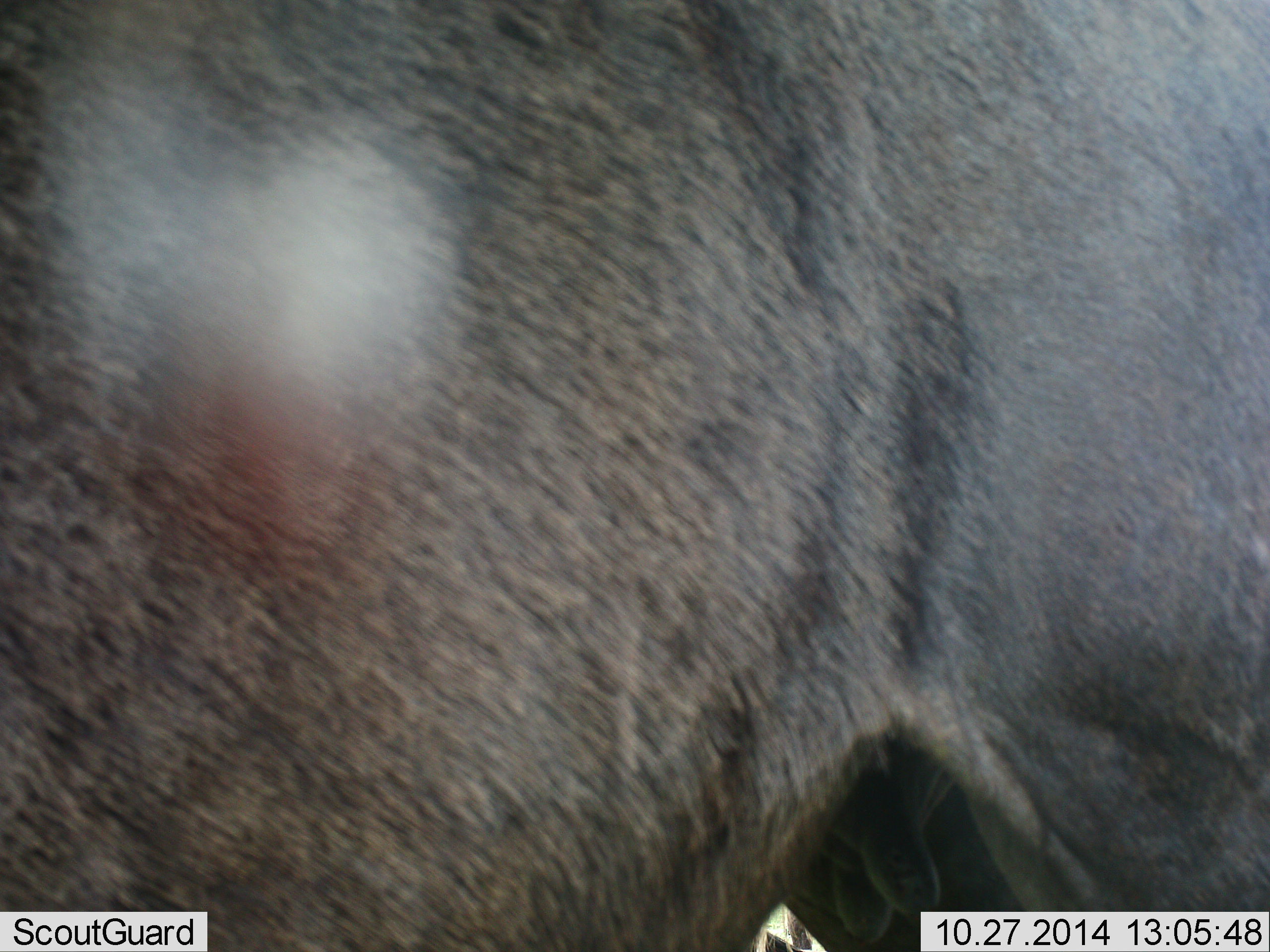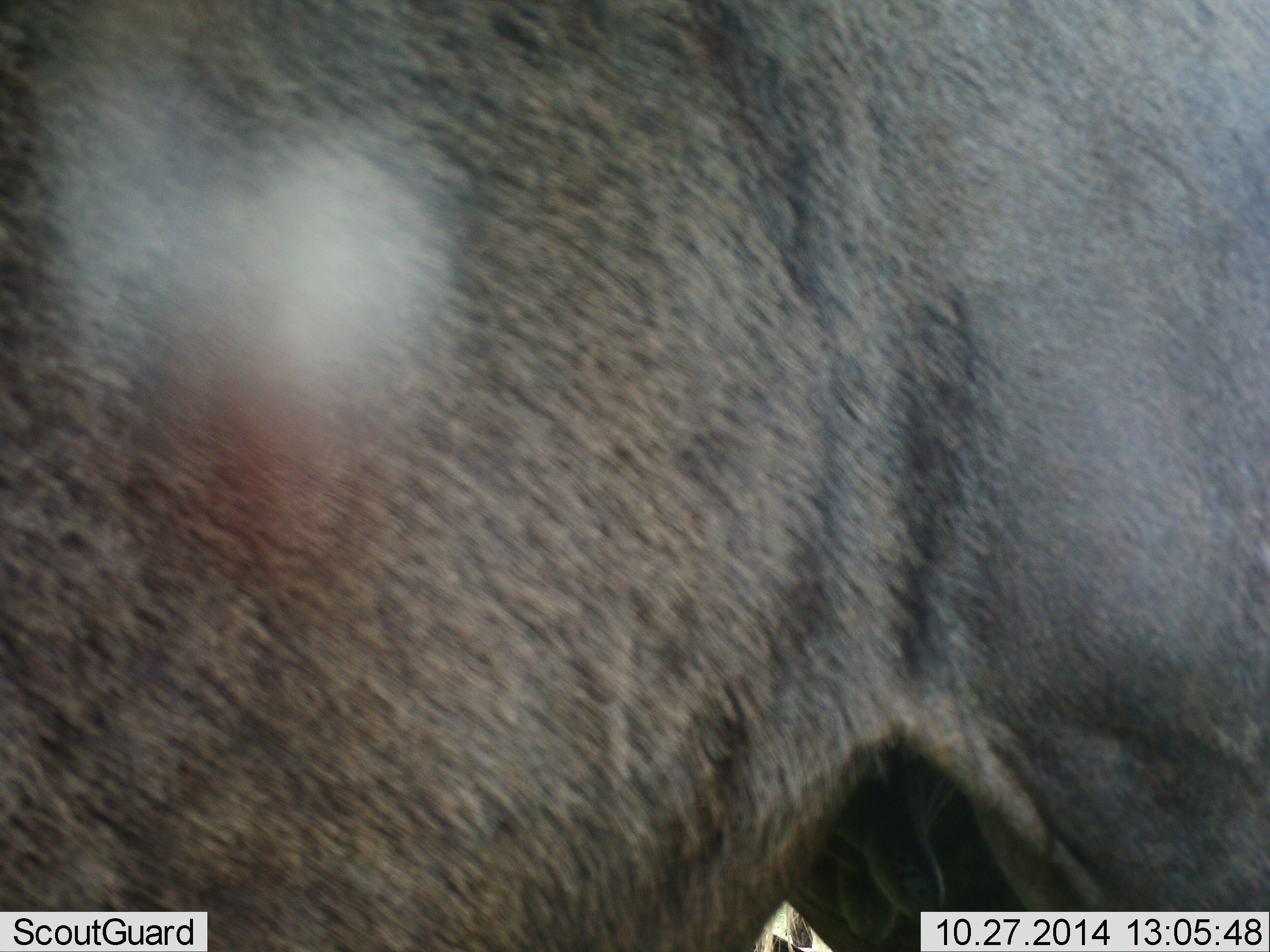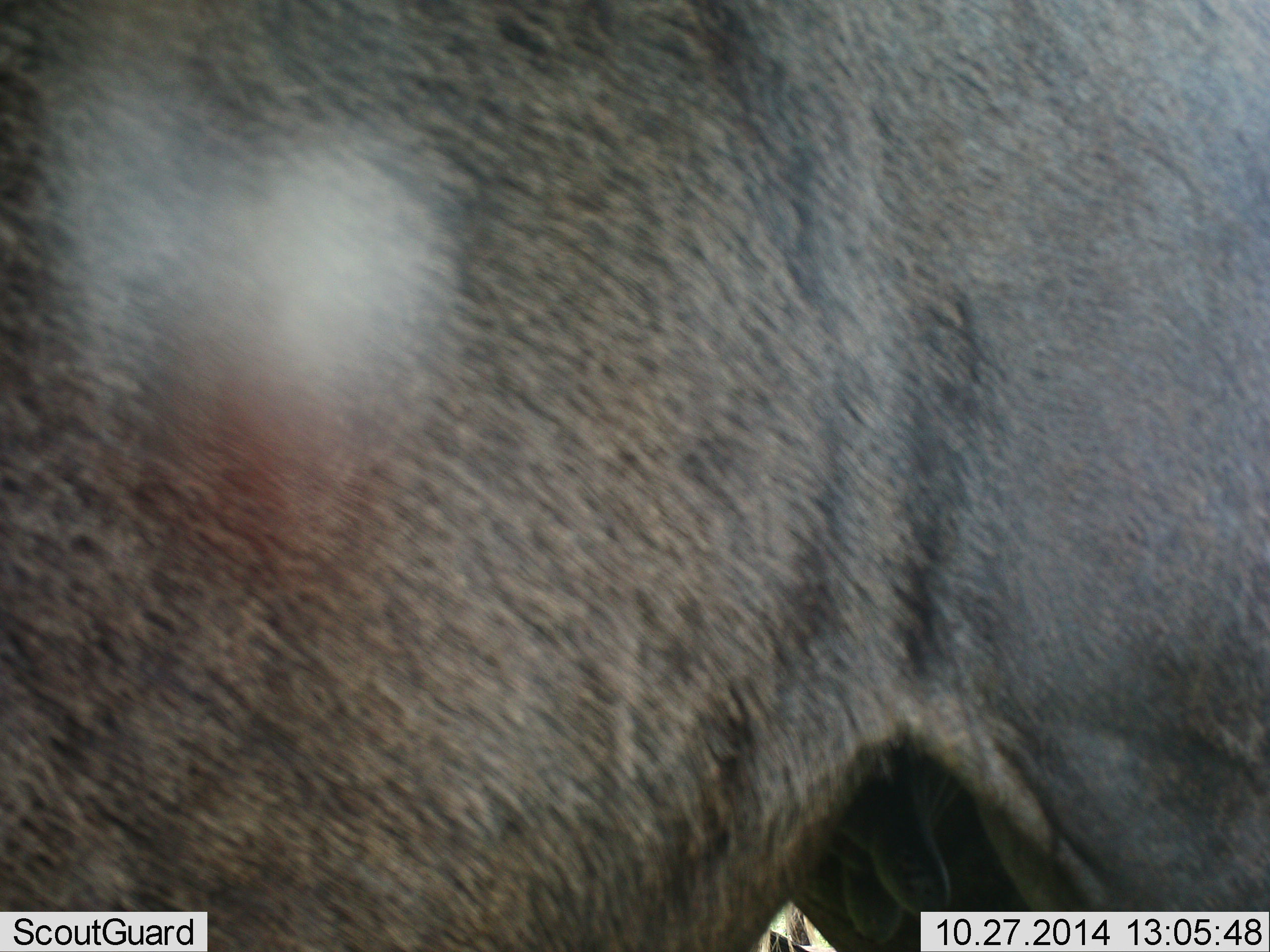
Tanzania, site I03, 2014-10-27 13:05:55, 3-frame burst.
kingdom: Animalia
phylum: Chordata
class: Mammalia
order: Artiodactyla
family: Bovidae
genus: Connochaetes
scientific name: Connochaetes taurinus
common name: blue wildebeest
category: wildebeest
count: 1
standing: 100%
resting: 0%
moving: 0%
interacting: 0%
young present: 0%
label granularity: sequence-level